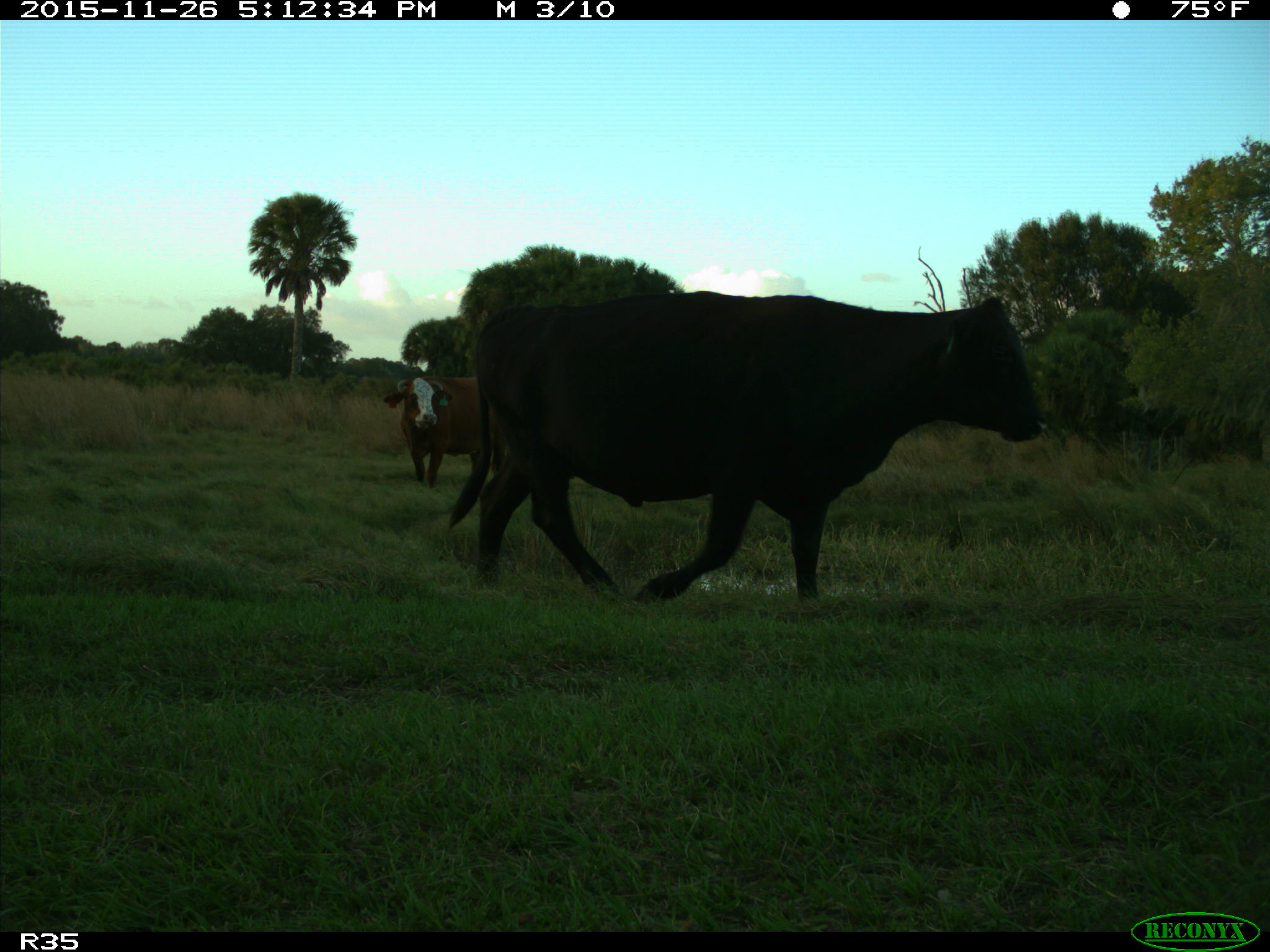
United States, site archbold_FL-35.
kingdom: Animalia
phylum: Chordata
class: Mammalia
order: Artiodactyla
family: Bovidae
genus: Bos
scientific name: Bos taurus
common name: domestic cow